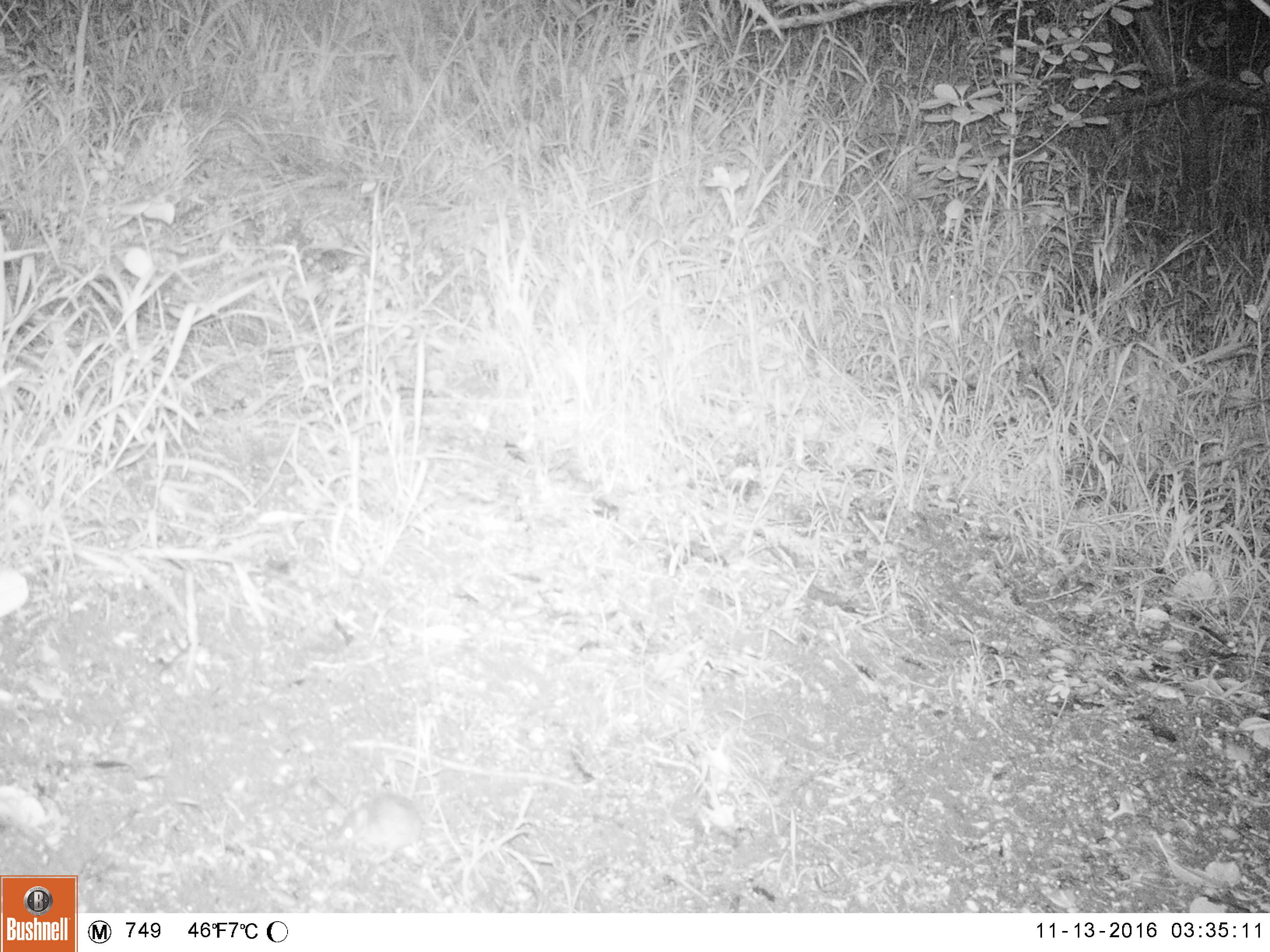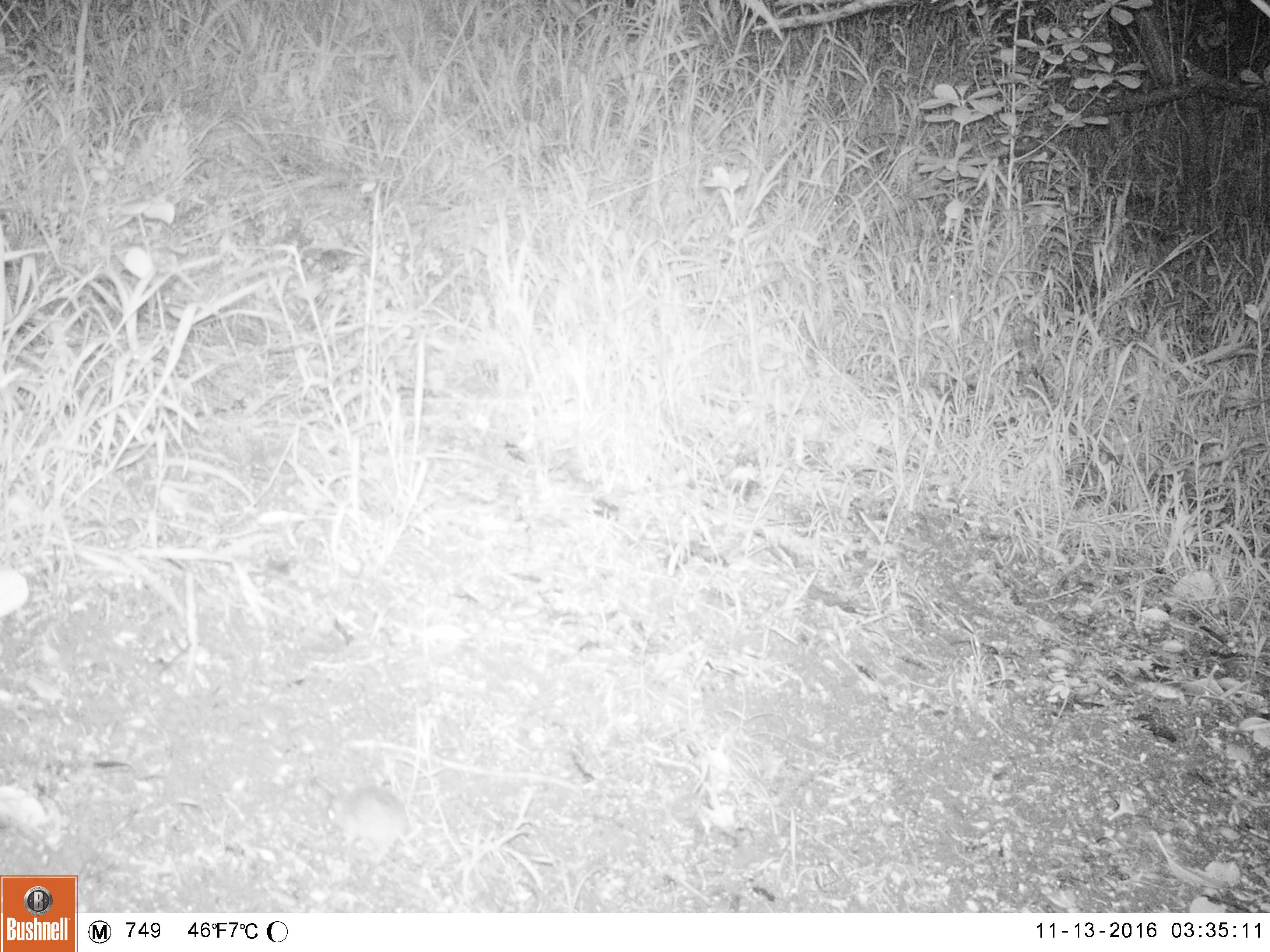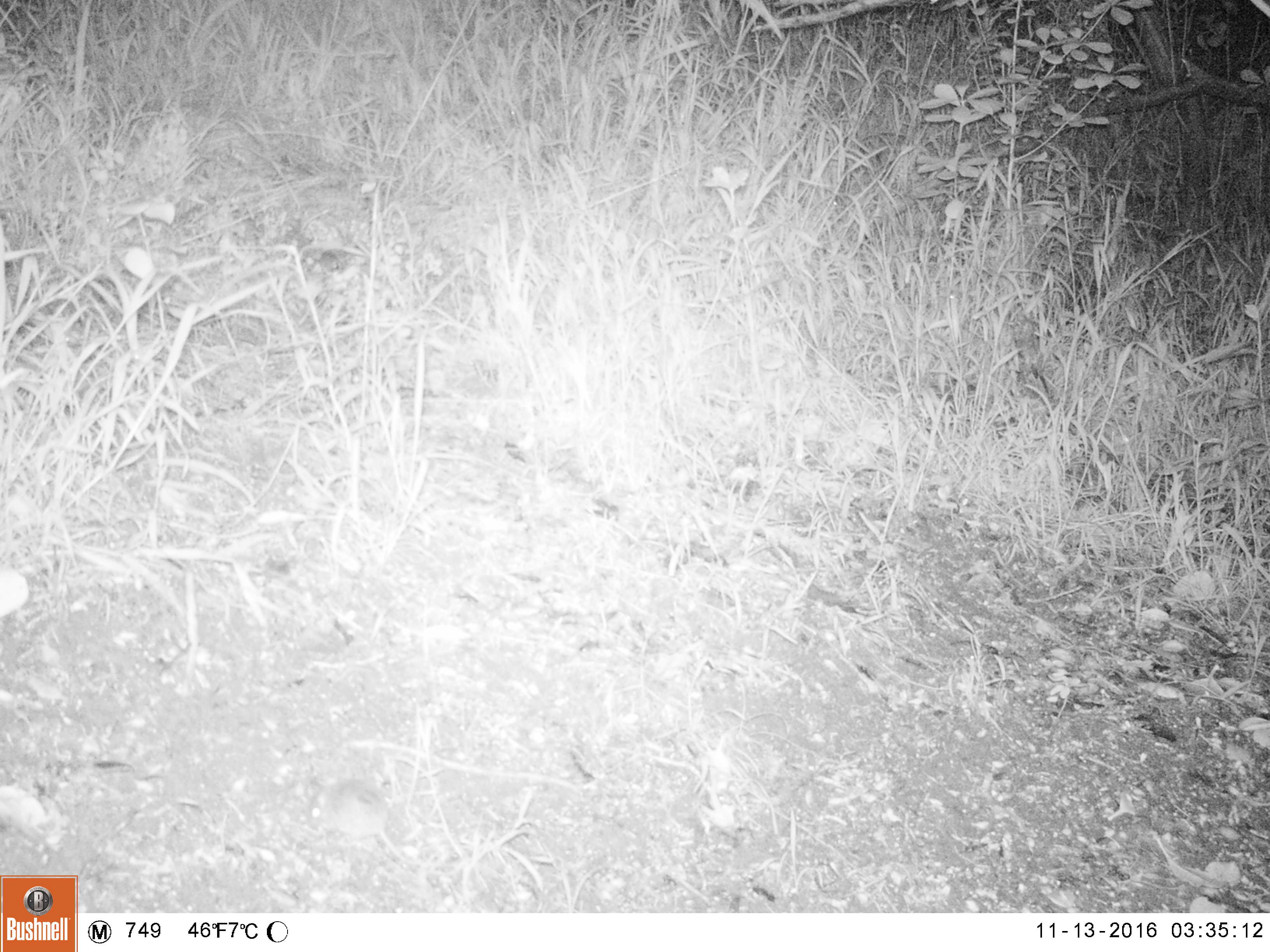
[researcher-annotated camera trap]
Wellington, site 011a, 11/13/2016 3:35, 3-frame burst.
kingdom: Animalia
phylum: Chordata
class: Mammalia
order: Rodentia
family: Muridae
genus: Mus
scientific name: Mus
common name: mouse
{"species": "mouse (Mus)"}